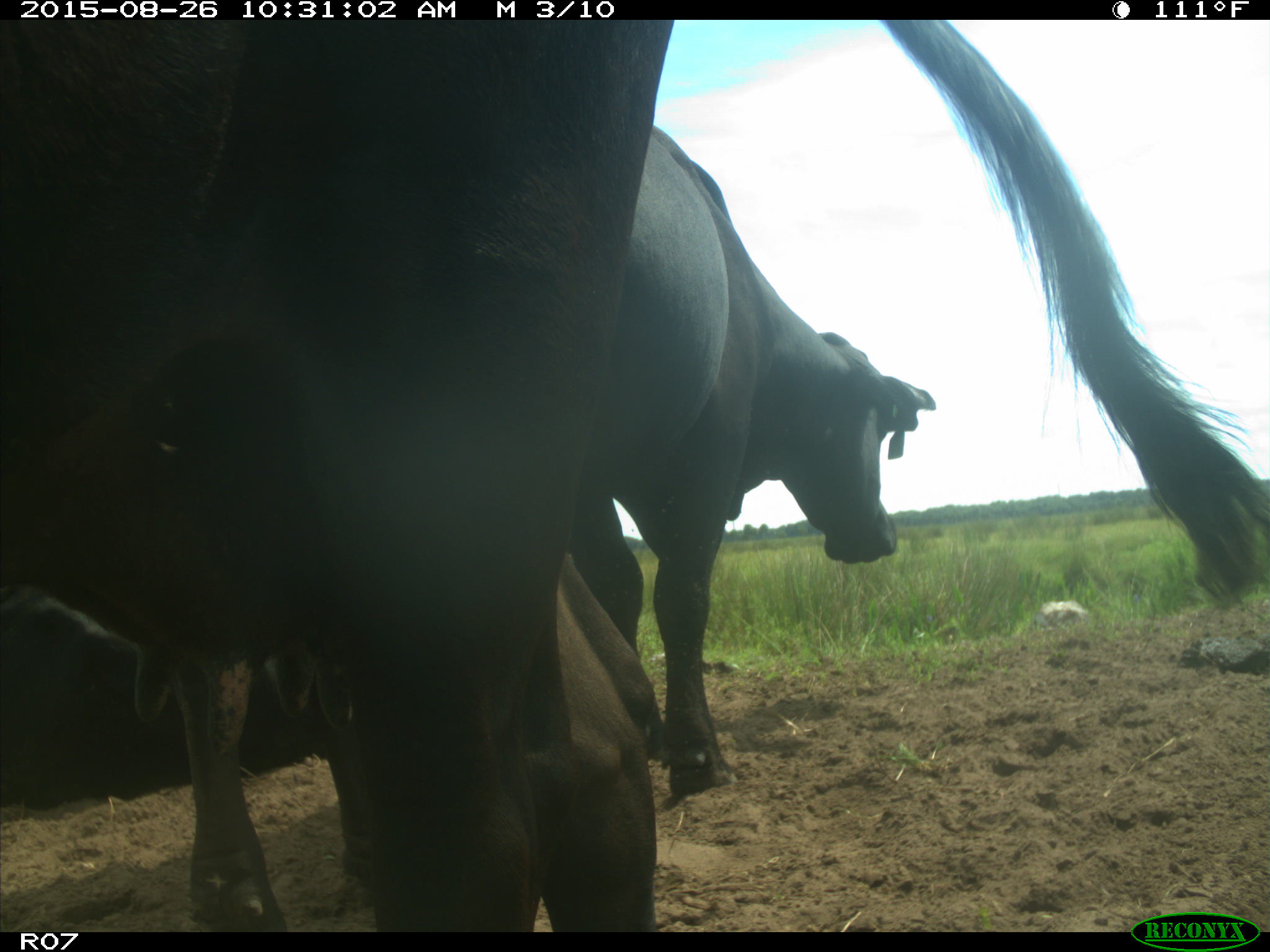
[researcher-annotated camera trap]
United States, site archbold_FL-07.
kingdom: Animalia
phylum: Chordata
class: Mammalia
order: Artiodactyla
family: Bovidae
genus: Bos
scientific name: Bos taurus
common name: domestic cow